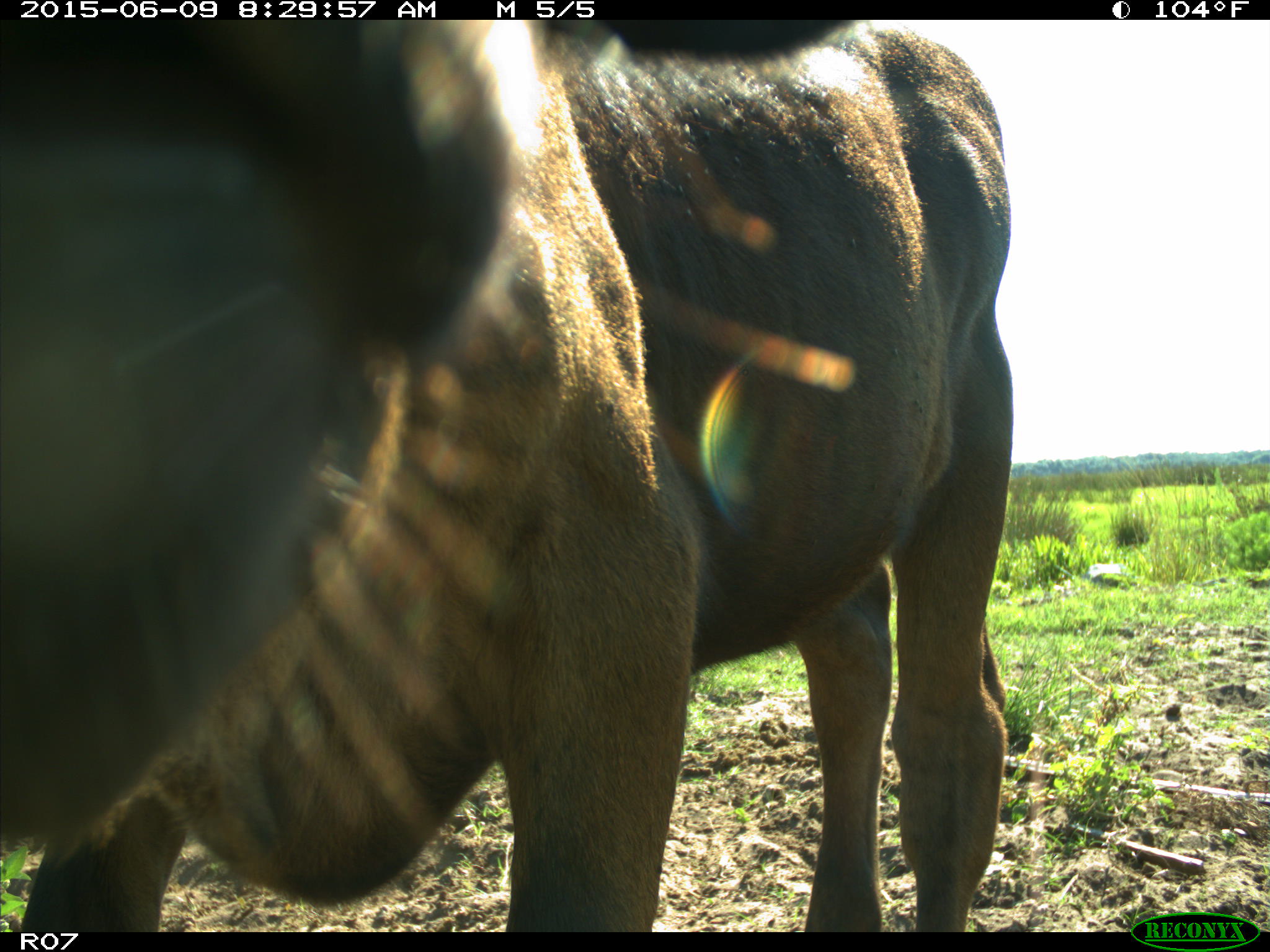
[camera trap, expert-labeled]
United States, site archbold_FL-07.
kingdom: Animalia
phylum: Chordata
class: Mammalia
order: Artiodactyla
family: Bovidae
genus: Bos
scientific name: Bos taurus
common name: domestic cow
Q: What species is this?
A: Bos taurus (domestic cow).